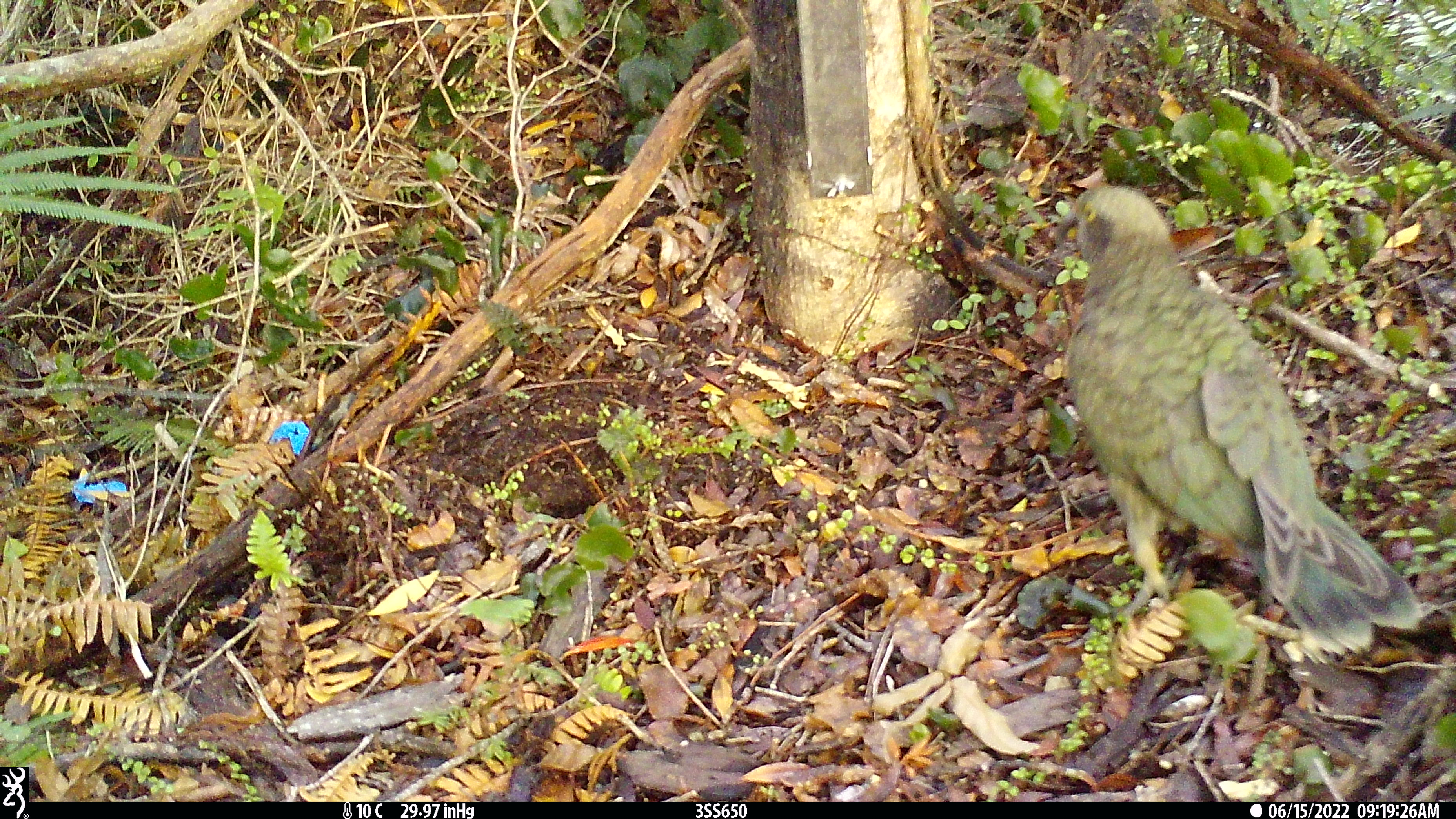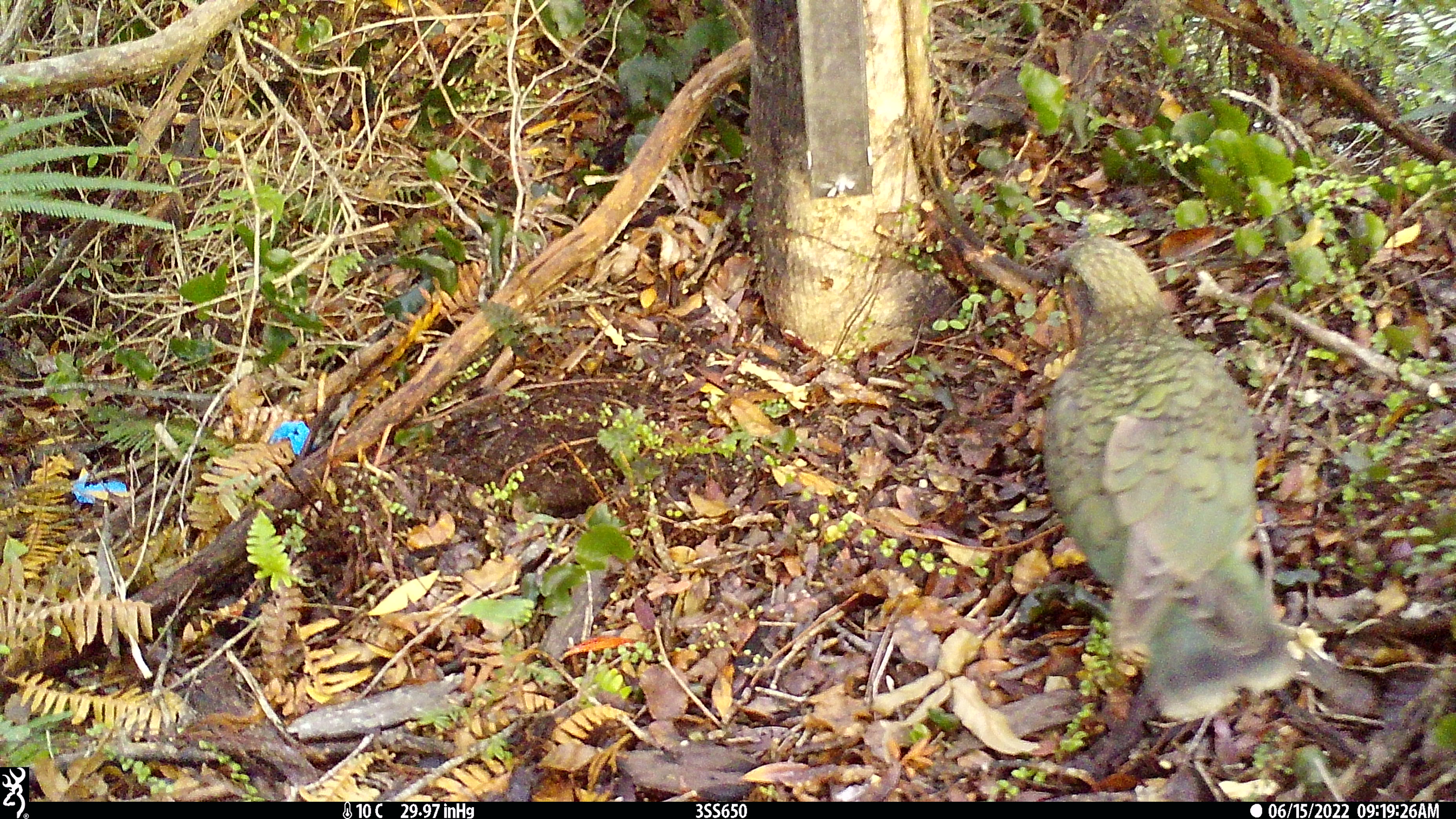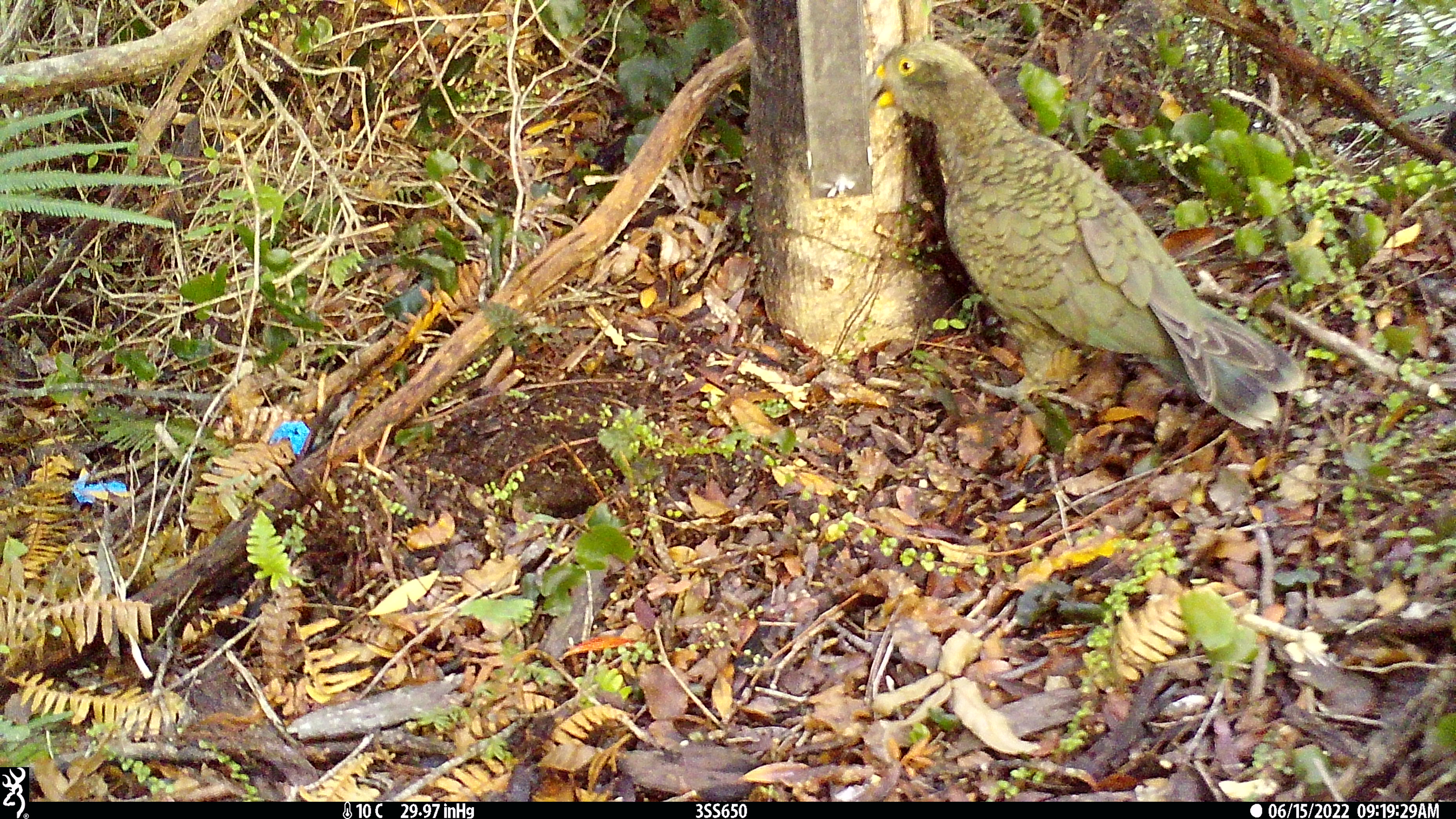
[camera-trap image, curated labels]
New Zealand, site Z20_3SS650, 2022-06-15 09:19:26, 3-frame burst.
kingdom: Animalia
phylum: Chordata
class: Aves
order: Psittaciformes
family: Strigopidae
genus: Nestor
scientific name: Nestor notabilis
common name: kea